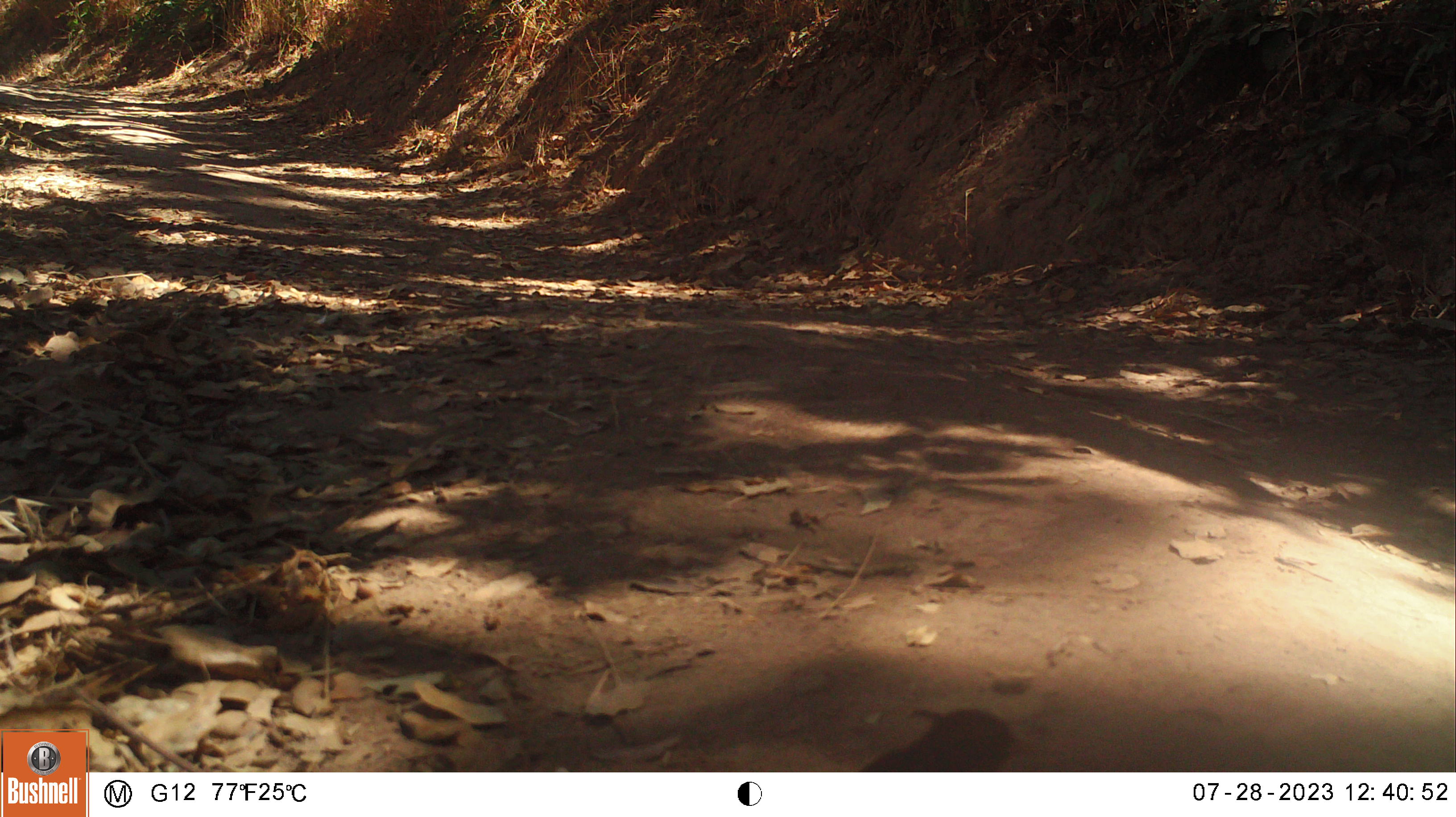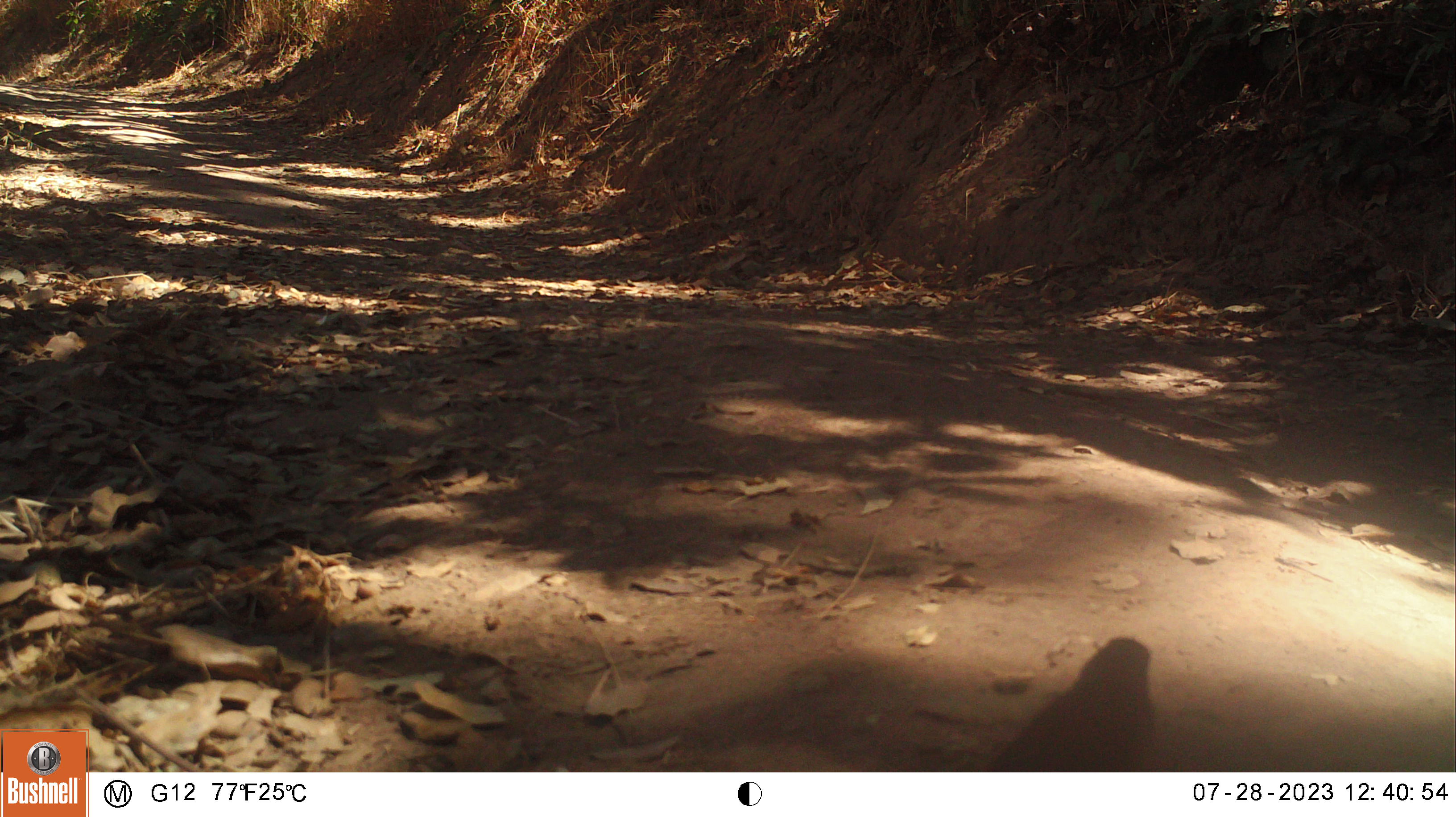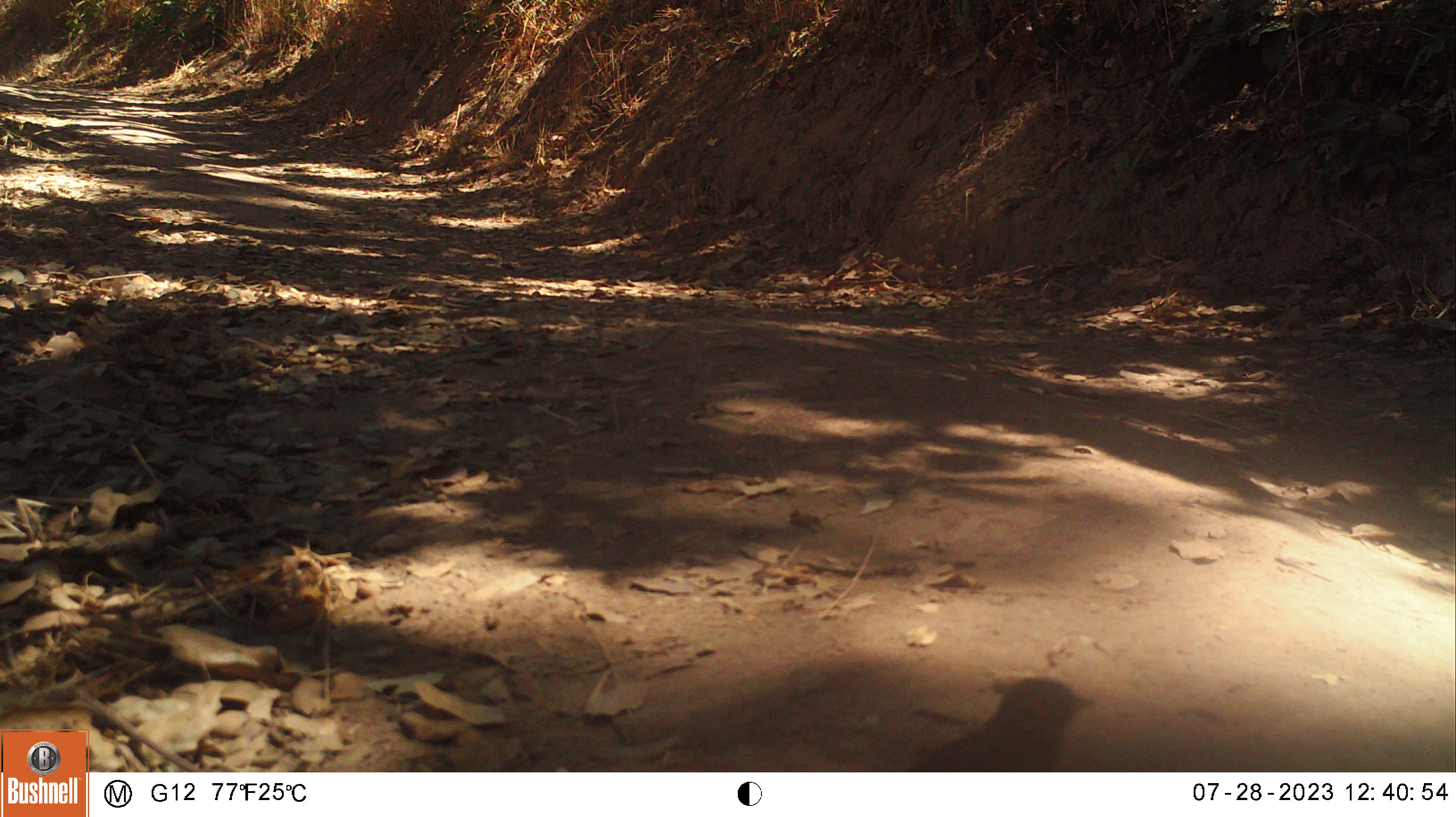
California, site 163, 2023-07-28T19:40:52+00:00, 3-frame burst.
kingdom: Animalia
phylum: Chordata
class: Aves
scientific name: Aves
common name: bird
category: unknown bird